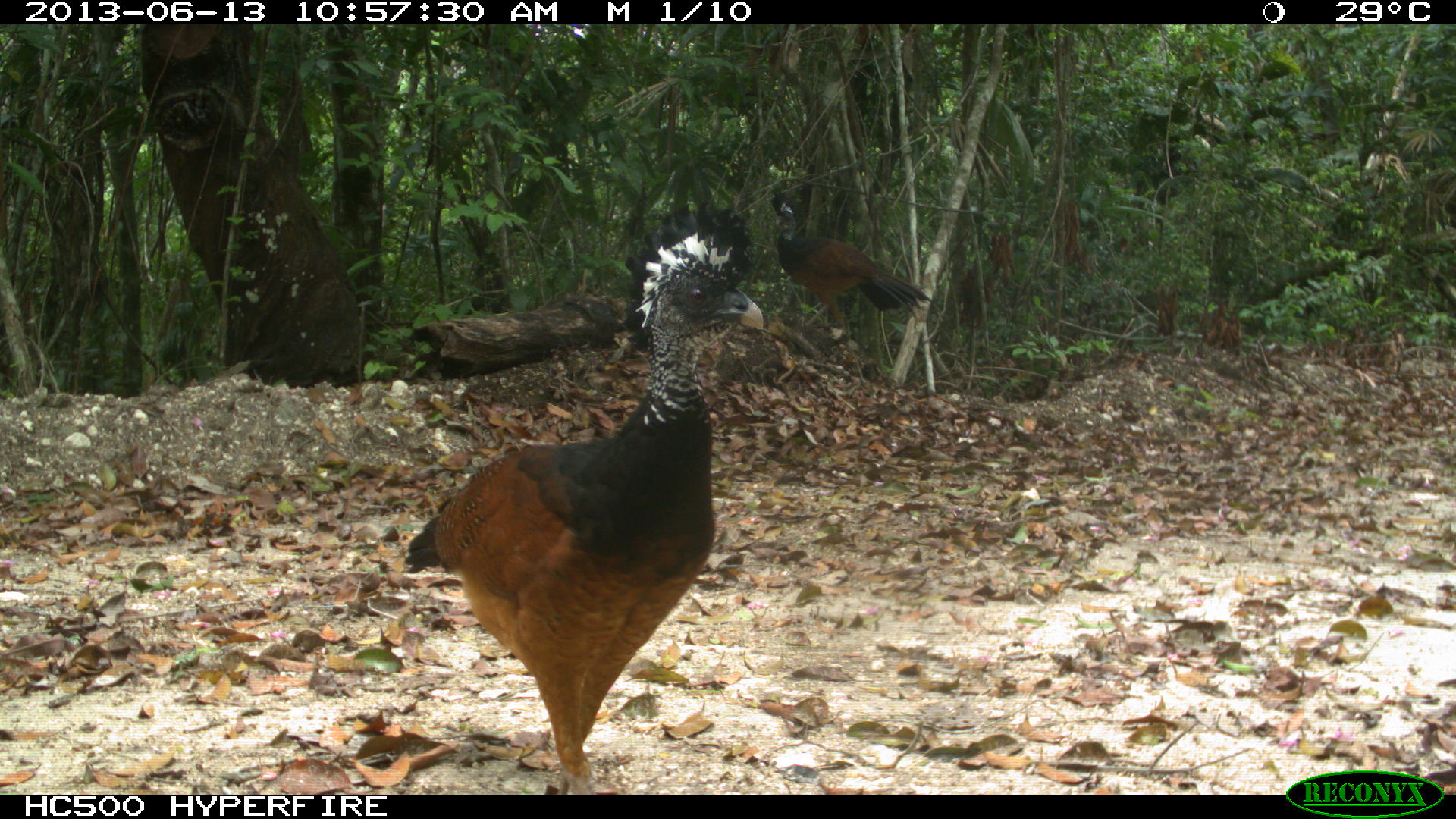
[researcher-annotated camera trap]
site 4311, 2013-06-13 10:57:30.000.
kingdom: Animalia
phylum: Chordata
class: Aves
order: Galliformes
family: Cracidae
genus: Crax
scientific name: Crax rubra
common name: great curassow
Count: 3.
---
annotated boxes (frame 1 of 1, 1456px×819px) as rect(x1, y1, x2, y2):
crax rubra: rect(399, 195, 765, 792); rect(768, 186, 933, 339)